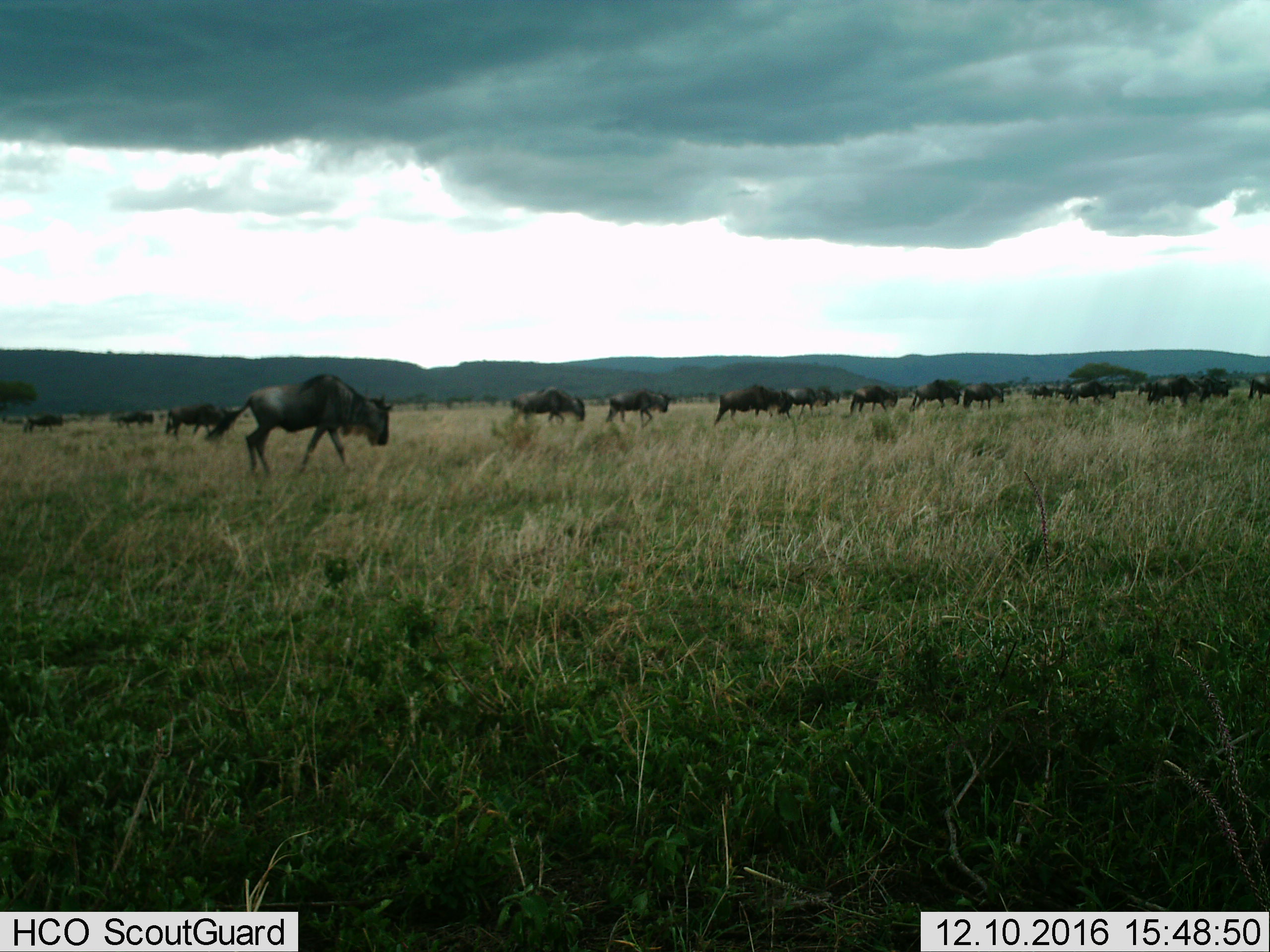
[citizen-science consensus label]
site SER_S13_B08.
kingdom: Animalia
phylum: Chordata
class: Mammalia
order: Artiodactyla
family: Bovidae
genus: Connochaetes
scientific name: Connochaetes taurinus taurinus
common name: blue wildebeest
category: wildebeestblue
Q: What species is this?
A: Wildebeestblue (blue wildebeest) (Connochaetes taurinus taurinus).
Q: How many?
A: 11-50.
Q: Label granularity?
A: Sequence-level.